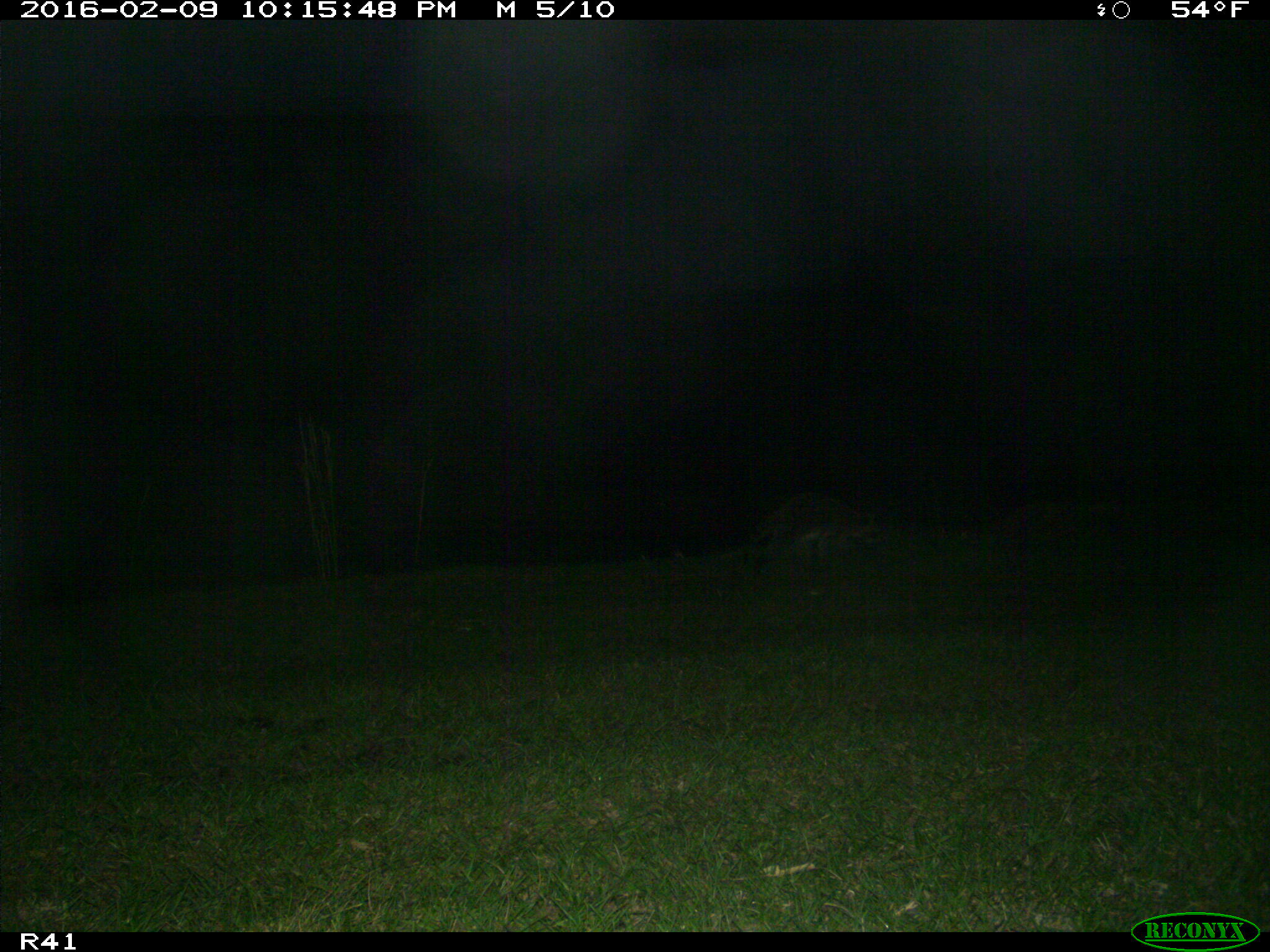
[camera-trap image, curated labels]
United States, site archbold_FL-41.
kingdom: Animalia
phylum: Chordata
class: Mammalia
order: Carnivora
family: Procyonidae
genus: Procyon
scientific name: Procyon lotor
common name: common raccoon